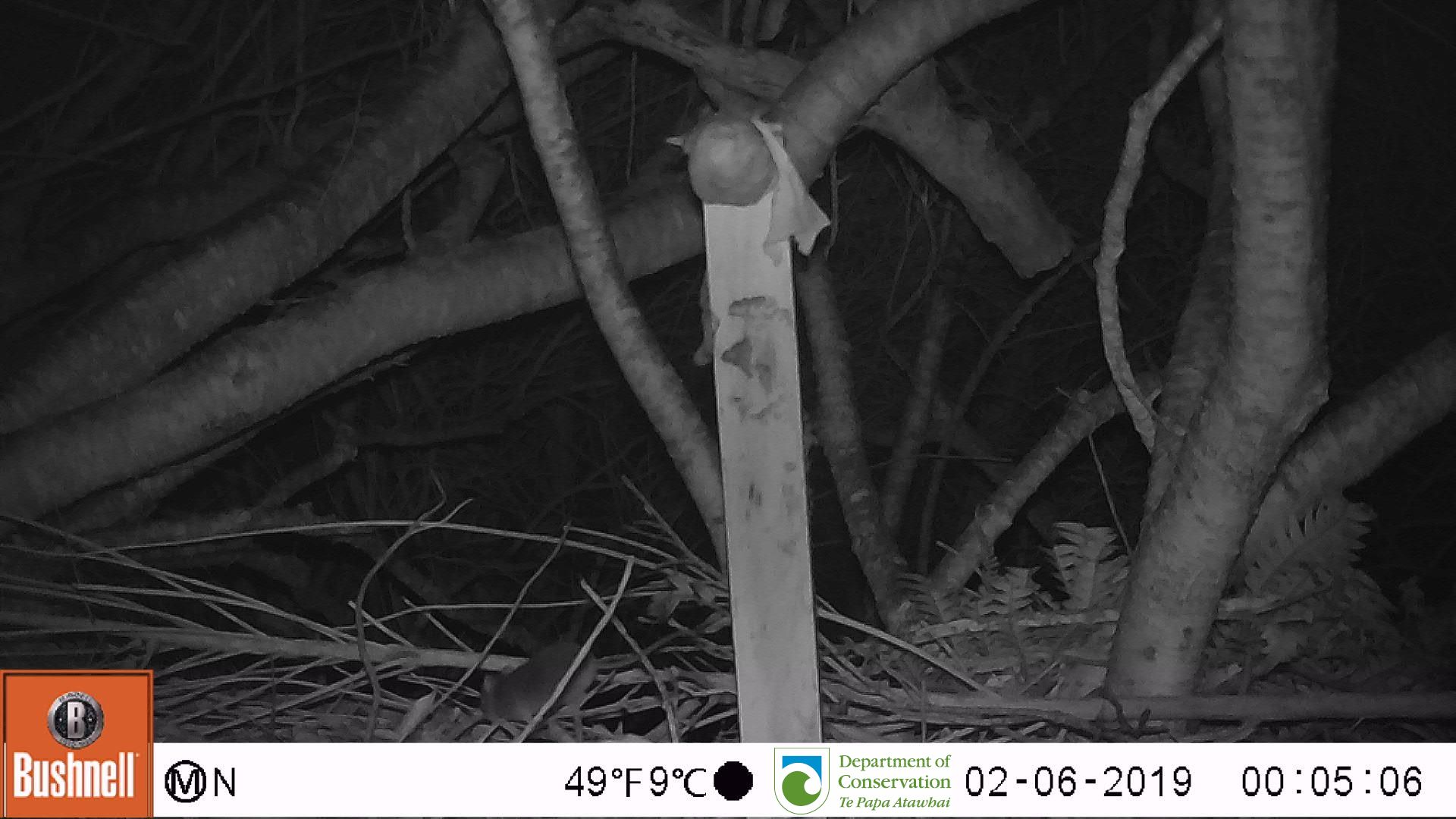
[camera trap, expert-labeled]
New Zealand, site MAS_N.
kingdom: Animalia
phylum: Chordata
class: Mammalia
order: Rodentia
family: Muridae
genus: Mus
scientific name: Mus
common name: mouse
Mouse (Mus).